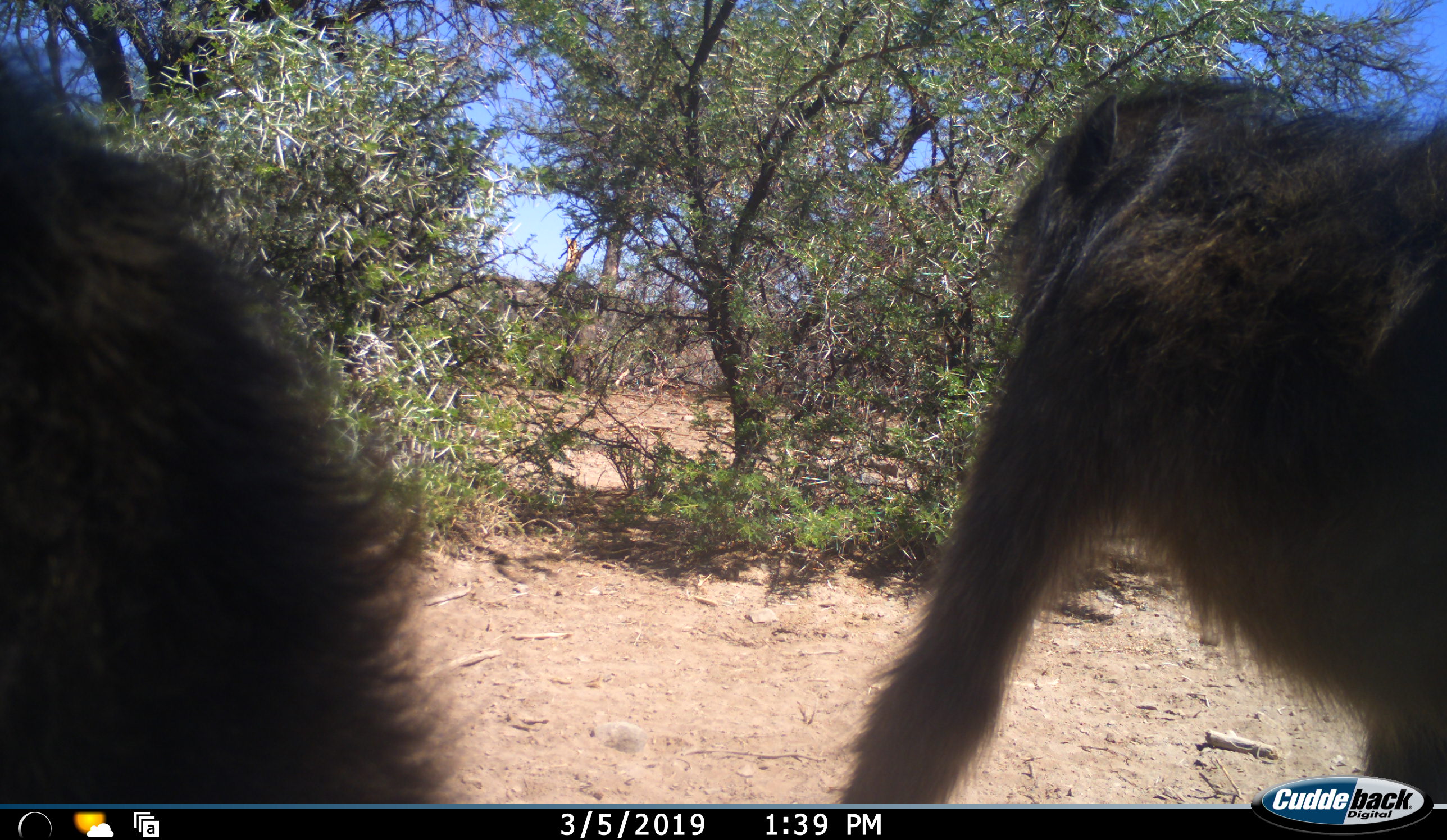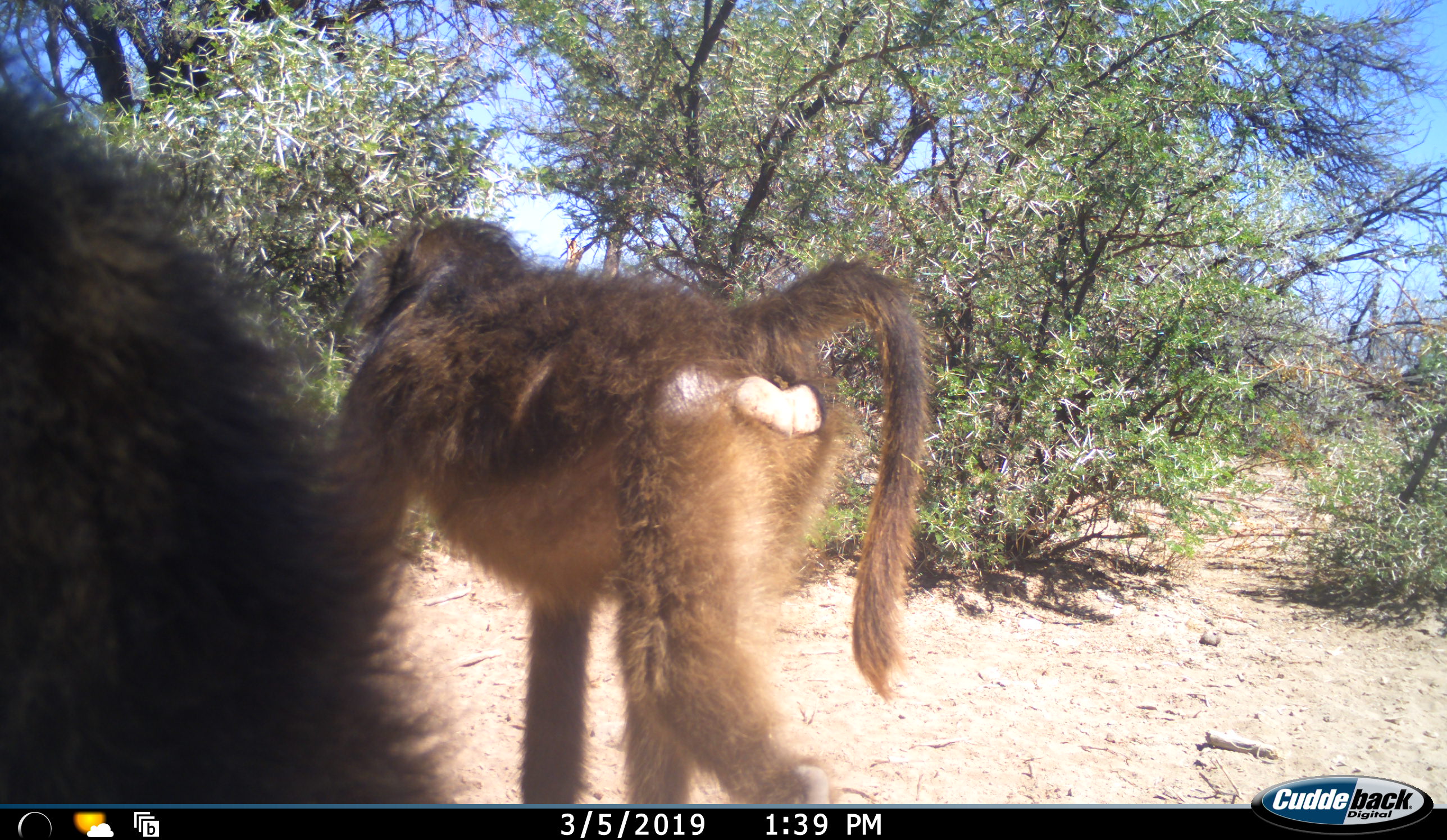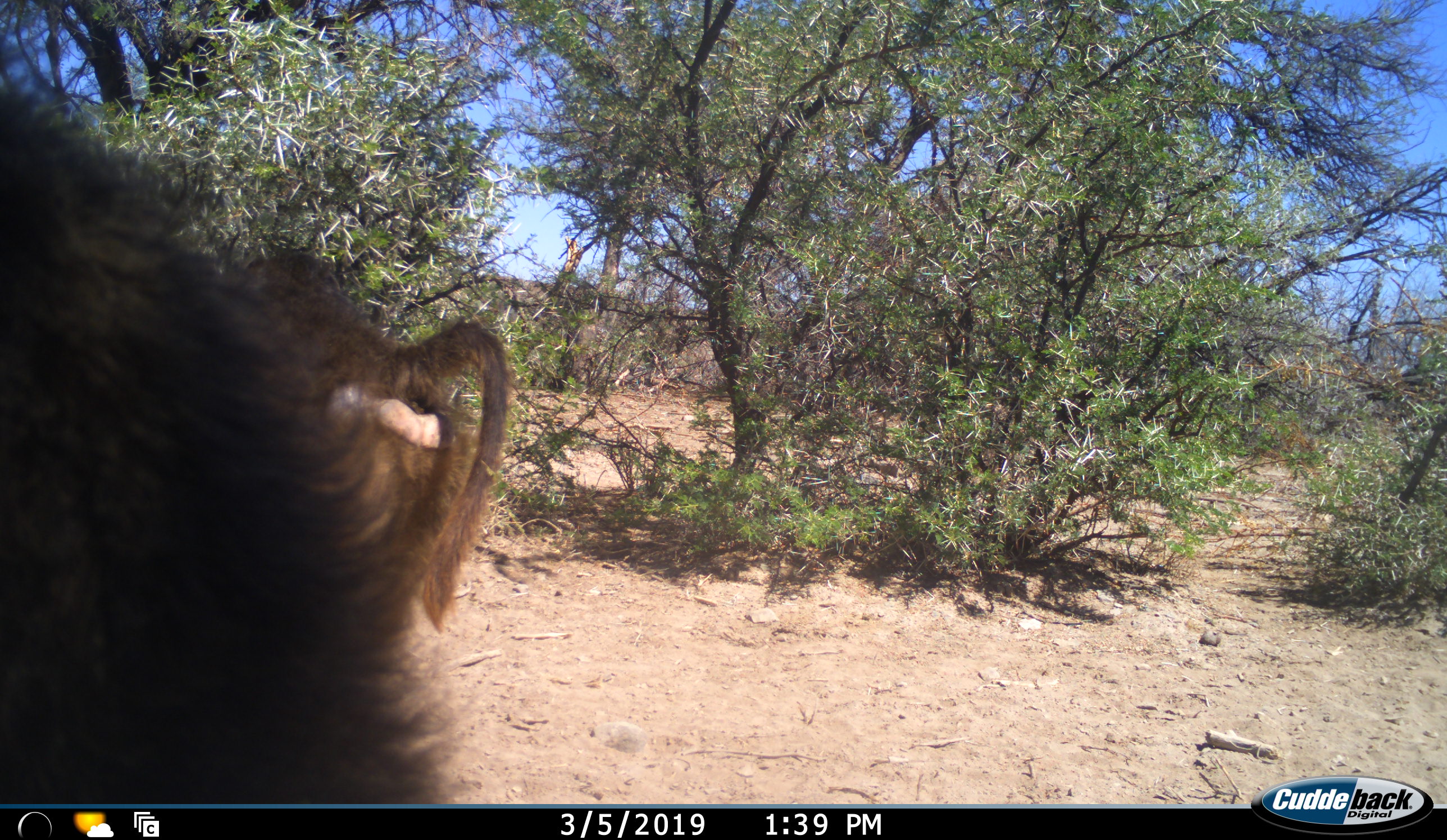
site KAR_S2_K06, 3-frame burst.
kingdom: Animalia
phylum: Chordata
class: Mammalia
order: Primates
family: Cercopithecidae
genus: Papio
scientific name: Papio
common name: baboon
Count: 2.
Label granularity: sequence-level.